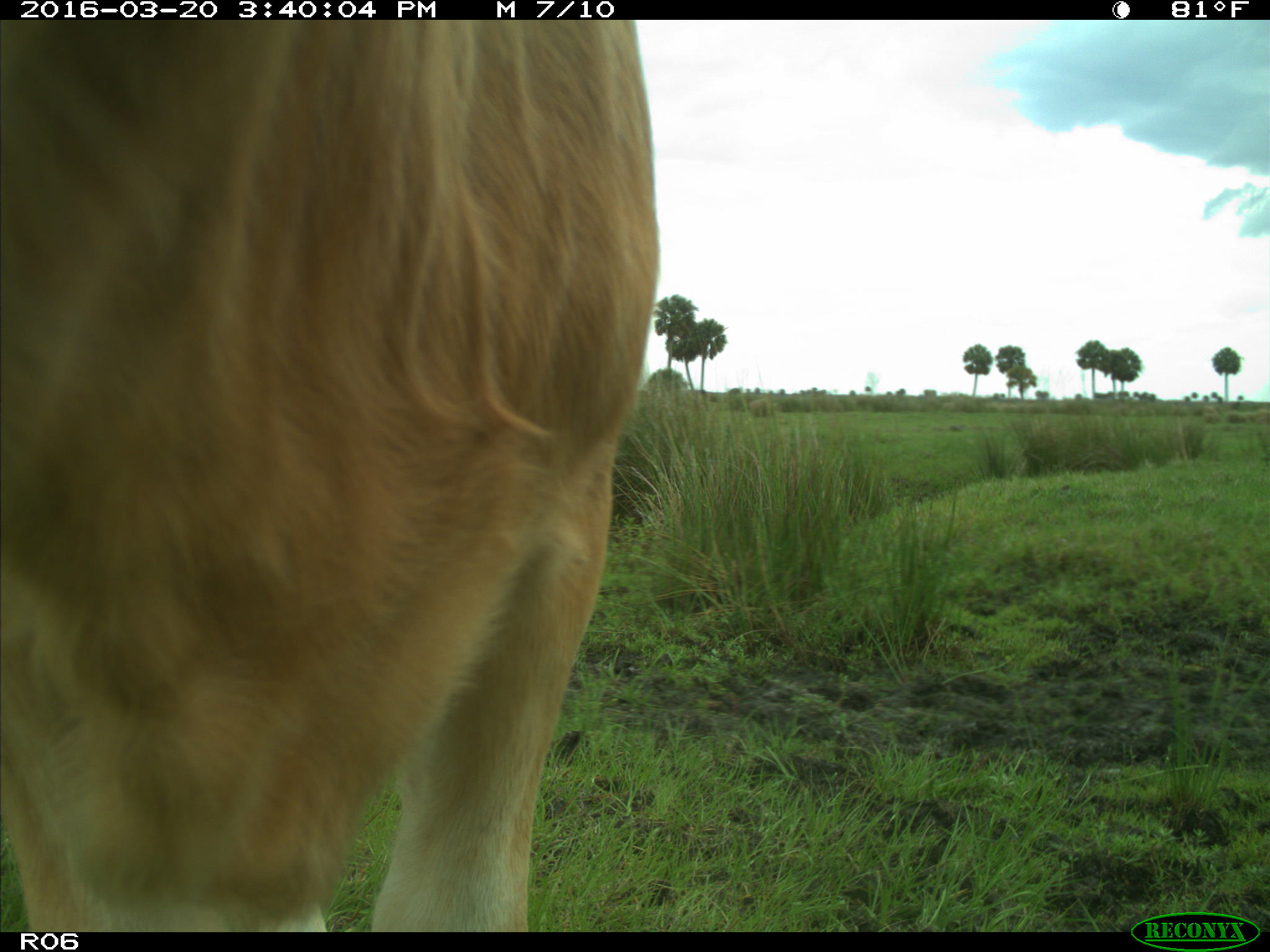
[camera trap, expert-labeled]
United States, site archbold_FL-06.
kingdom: Animalia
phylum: Chordata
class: Mammalia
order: Artiodactyla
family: Bovidae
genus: Bos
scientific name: Bos taurus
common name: domestic cow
Bos taurus (domestic cow).